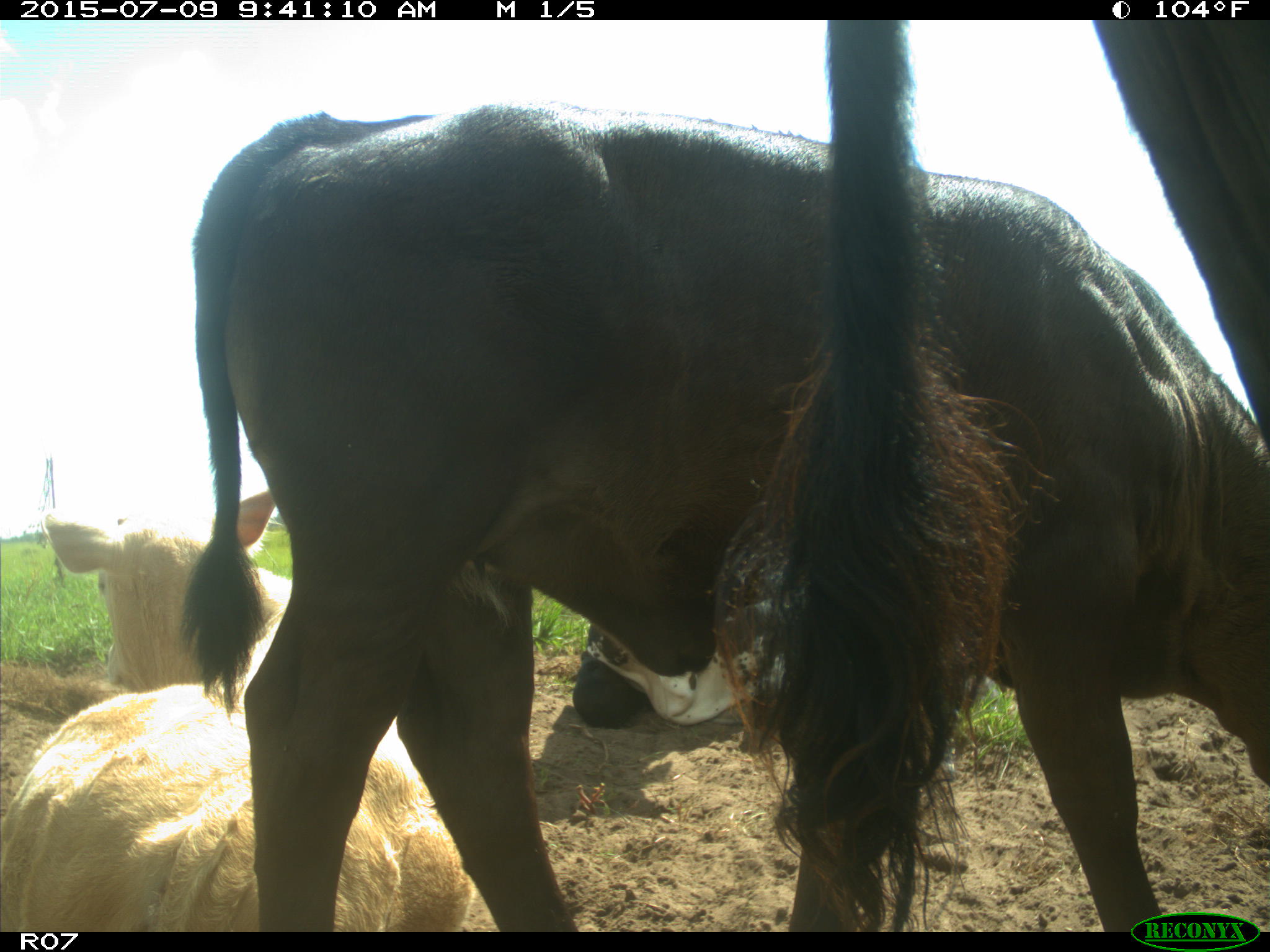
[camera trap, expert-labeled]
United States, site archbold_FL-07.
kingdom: Animalia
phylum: Chordata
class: Mammalia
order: Artiodactyla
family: Bovidae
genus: Bos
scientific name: Bos taurus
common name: domestic cow